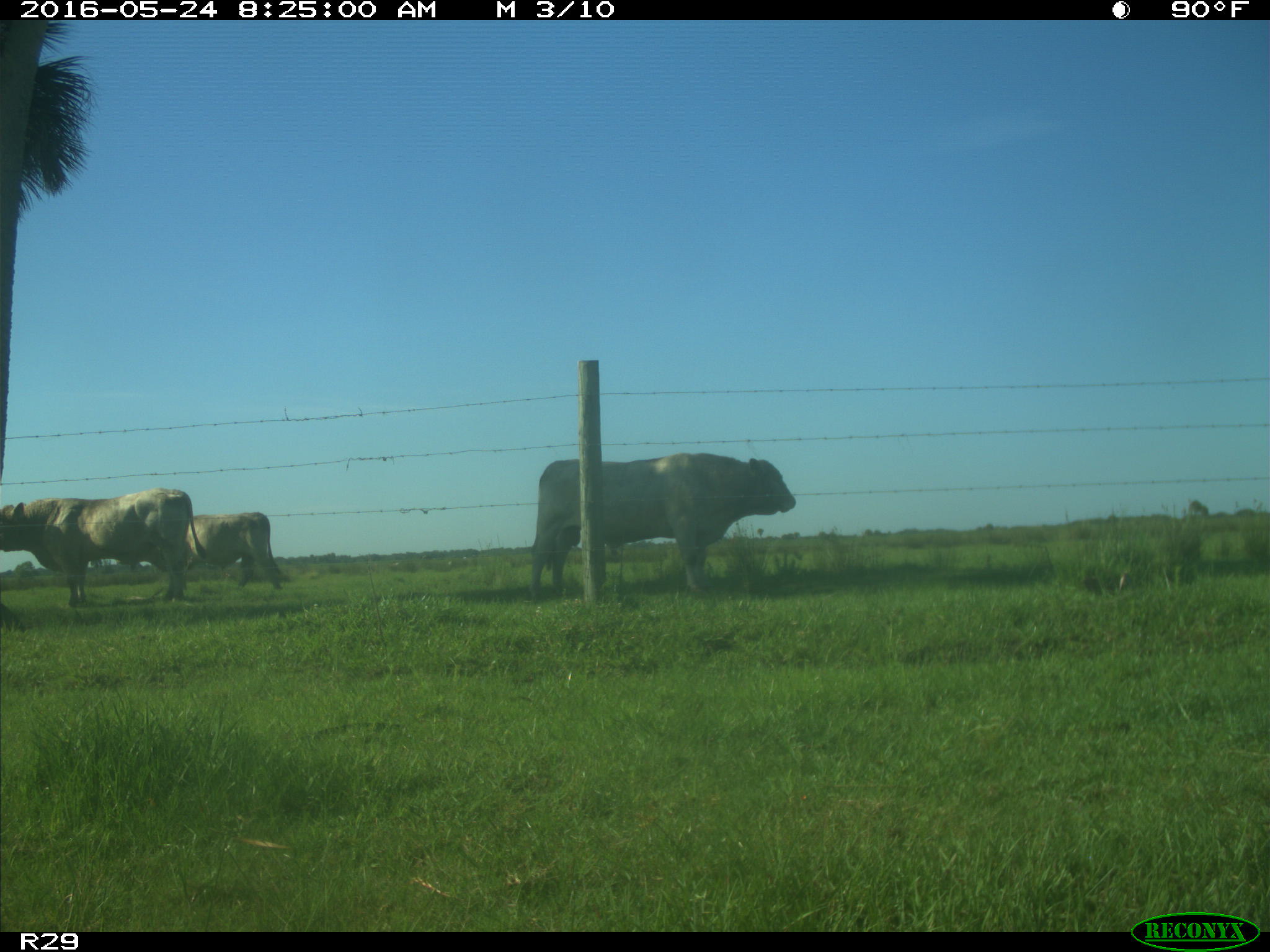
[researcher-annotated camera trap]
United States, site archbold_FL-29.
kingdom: Animalia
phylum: Chordata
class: Mammalia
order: Artiodactyla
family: Bovidae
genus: Bos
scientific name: Bos taurus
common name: domestic cow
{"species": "Bos taurus (domestic cow)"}